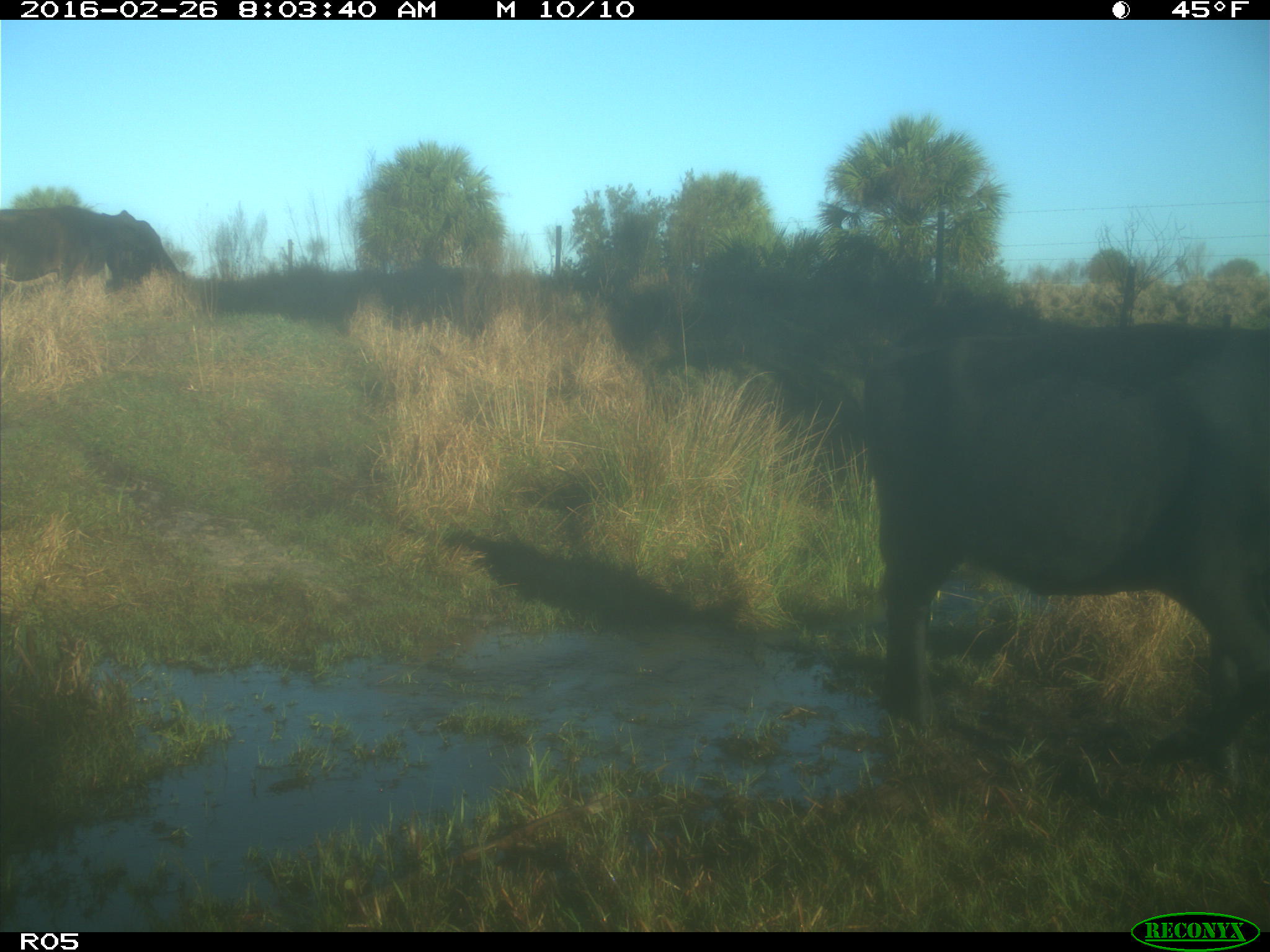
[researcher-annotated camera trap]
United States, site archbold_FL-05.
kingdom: Animalia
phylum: Chordata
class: Mammalia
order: Artiodactyla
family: Bovidae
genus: Bos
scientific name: Bos taurus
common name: domestic cow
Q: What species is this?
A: Bos taurus (domestic cow).